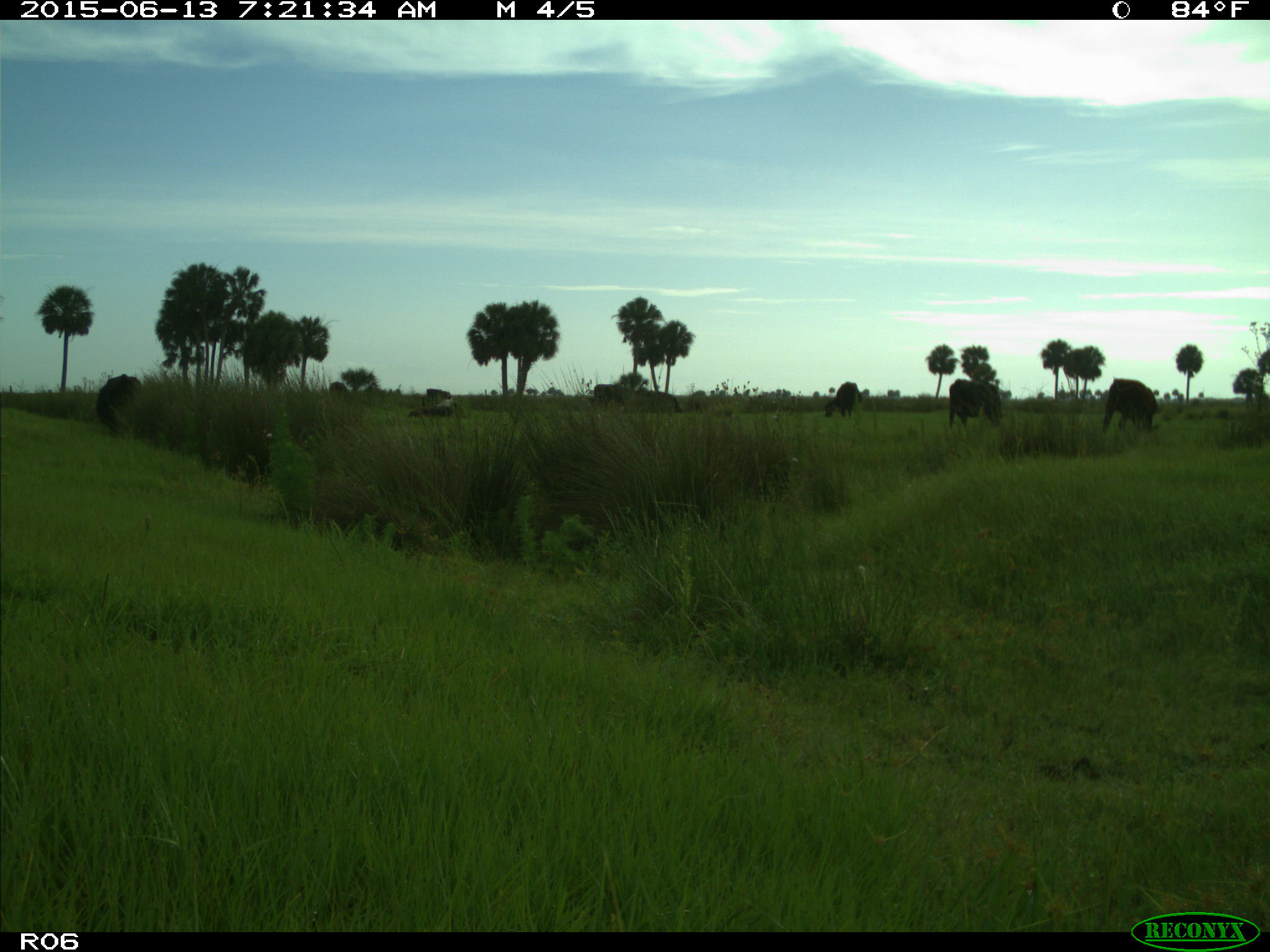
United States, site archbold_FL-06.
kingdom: Animalia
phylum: Chordata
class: Mammalia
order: Artiodactyla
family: Bovidae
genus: Bos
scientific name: Bos taurus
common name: domestic cow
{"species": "Bos taurus (domestic cow)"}